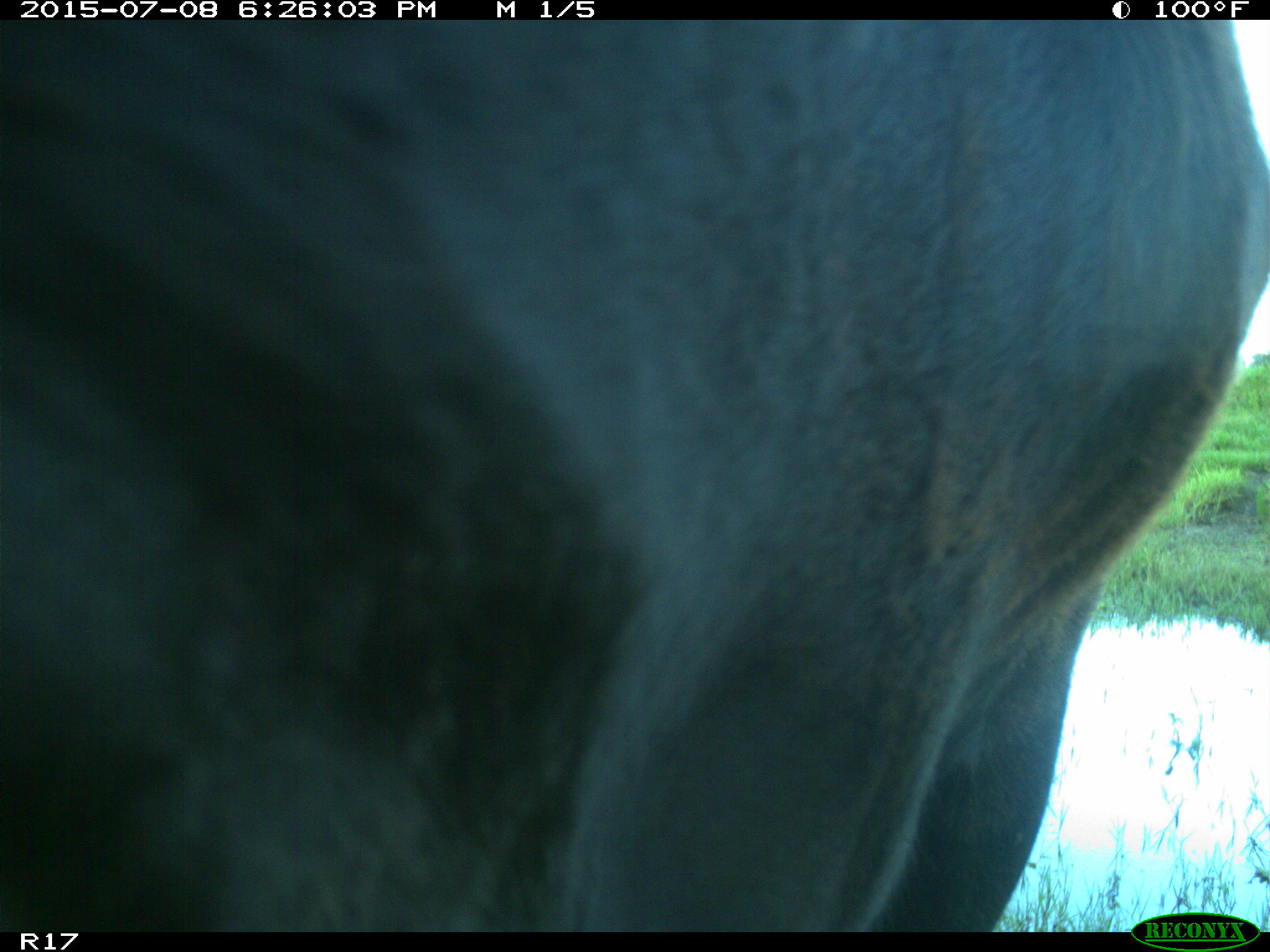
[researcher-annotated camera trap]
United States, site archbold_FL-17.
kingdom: Animalia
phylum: Chordata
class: Mammalia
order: Artiodactyla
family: Bovidae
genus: Bos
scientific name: Bos taurus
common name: domestic cow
Bos taurus (domestic cow).